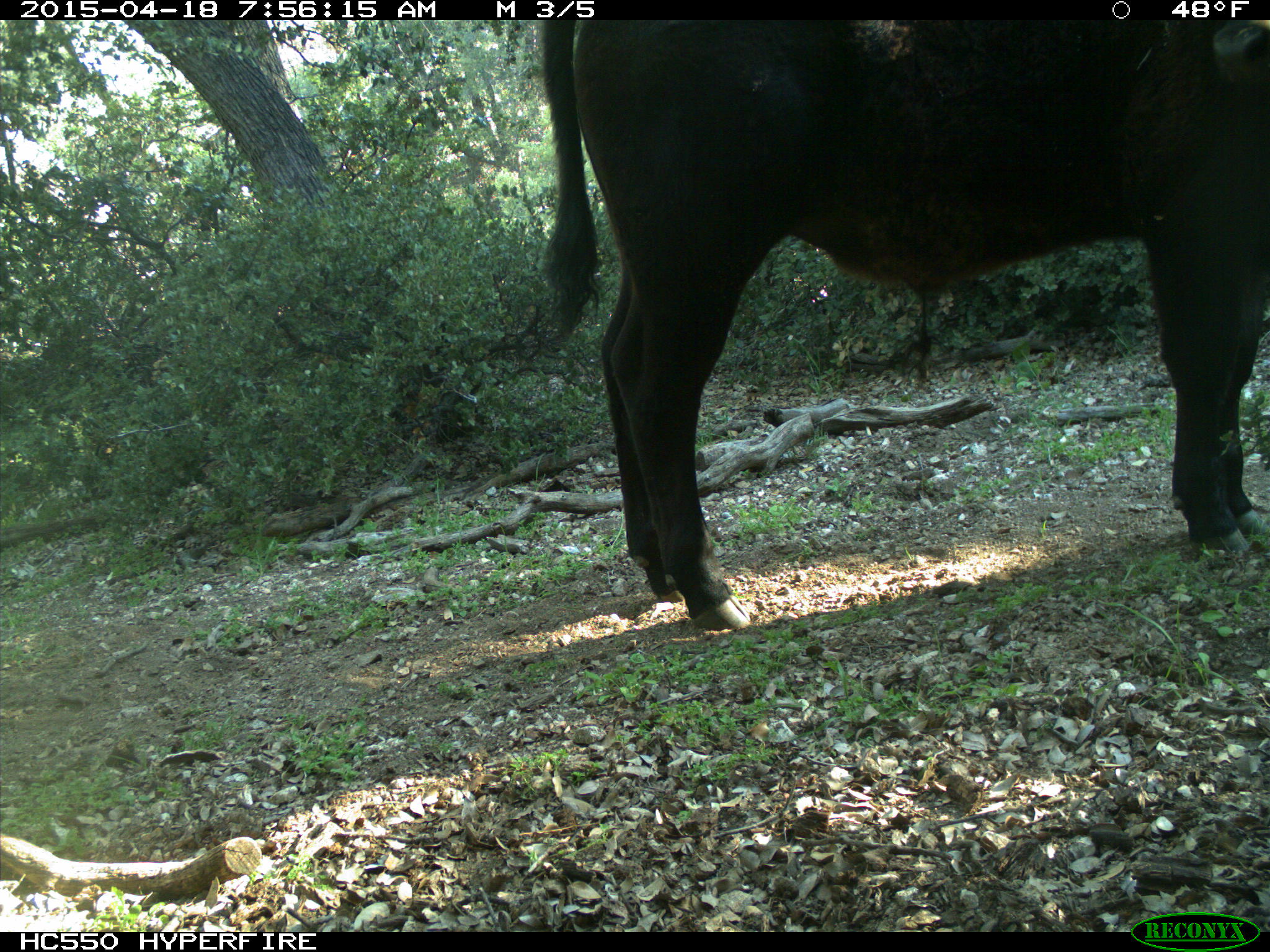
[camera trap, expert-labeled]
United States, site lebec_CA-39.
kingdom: Animalia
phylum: Chordata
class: Mammalia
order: Artiodactyla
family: Bovidae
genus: Bos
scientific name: Bos taurus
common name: domestic cow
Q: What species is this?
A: Bos taurus (domestic cow).